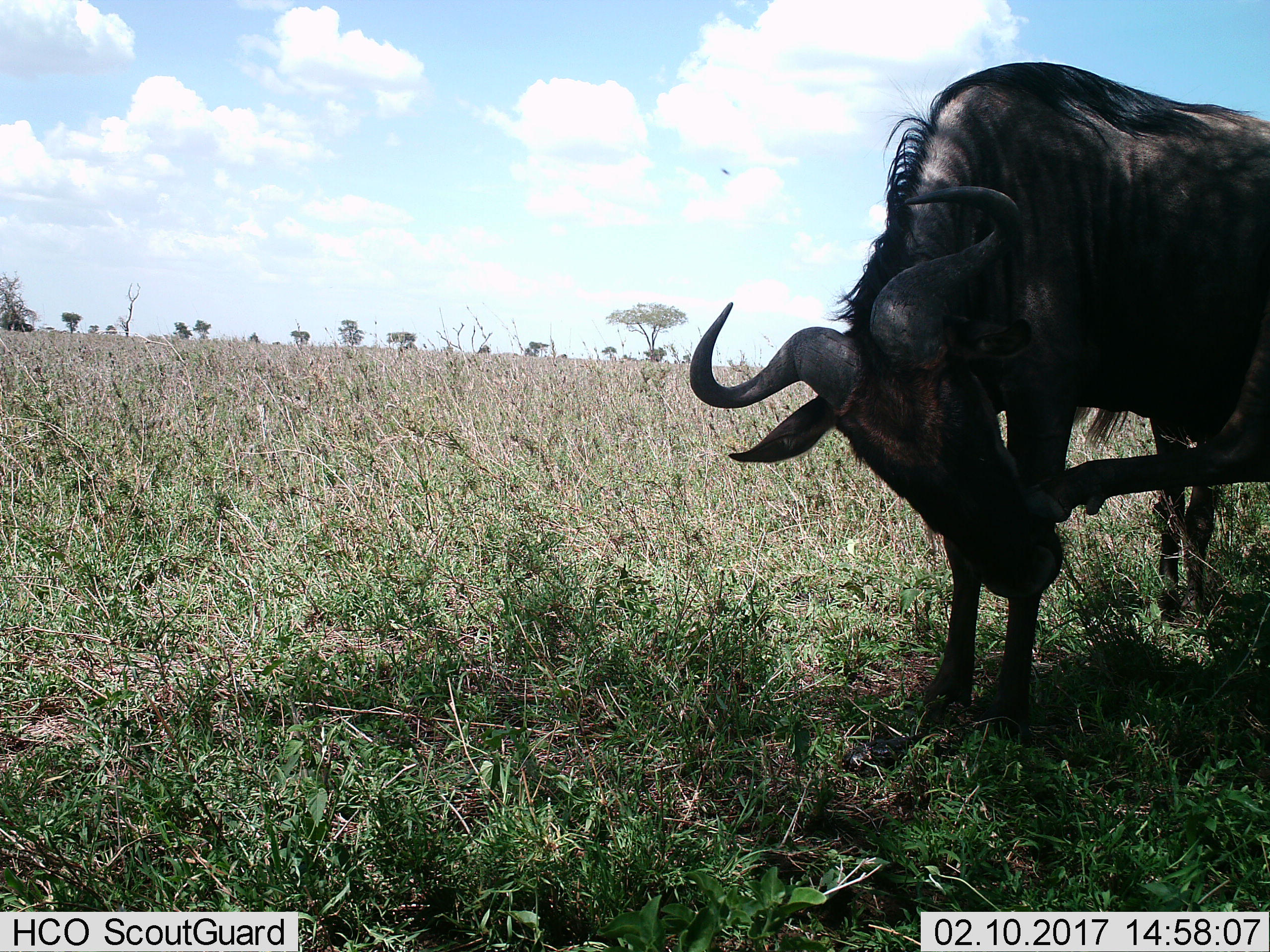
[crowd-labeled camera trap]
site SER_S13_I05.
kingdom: Animalia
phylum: Chordata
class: Mammalia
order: Artiodactyla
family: Bovidae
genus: Connochaetes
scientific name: Connochaetes taurinus taurinus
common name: blue wildebeest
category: wildebeestblue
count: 1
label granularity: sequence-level